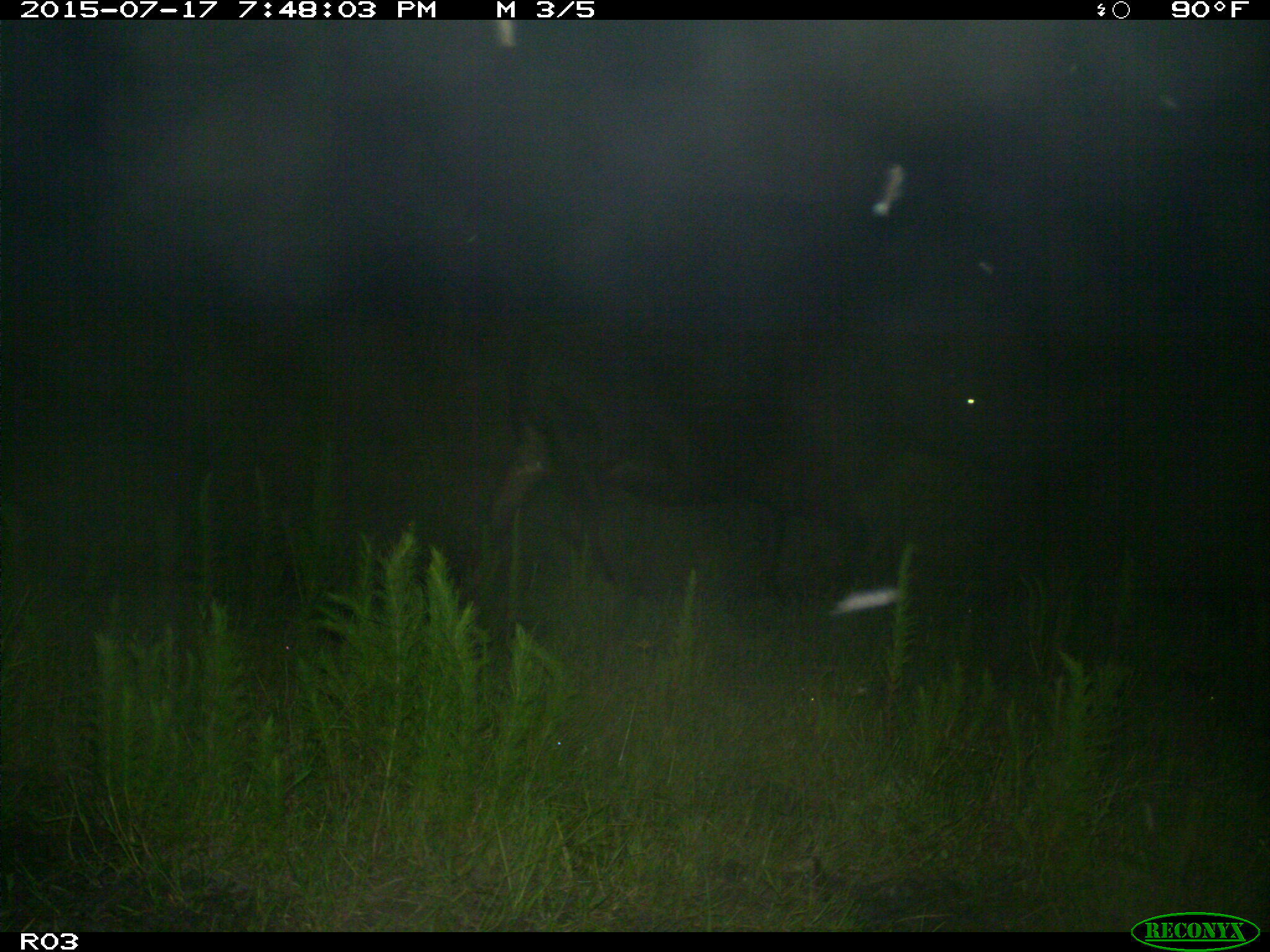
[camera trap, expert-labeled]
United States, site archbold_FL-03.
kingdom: Animalia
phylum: Chordata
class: Mammalia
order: Artiodactyla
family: Bovidae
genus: Bos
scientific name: Bos taurus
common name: domestic cow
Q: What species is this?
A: Bos taurus (domestic cow).